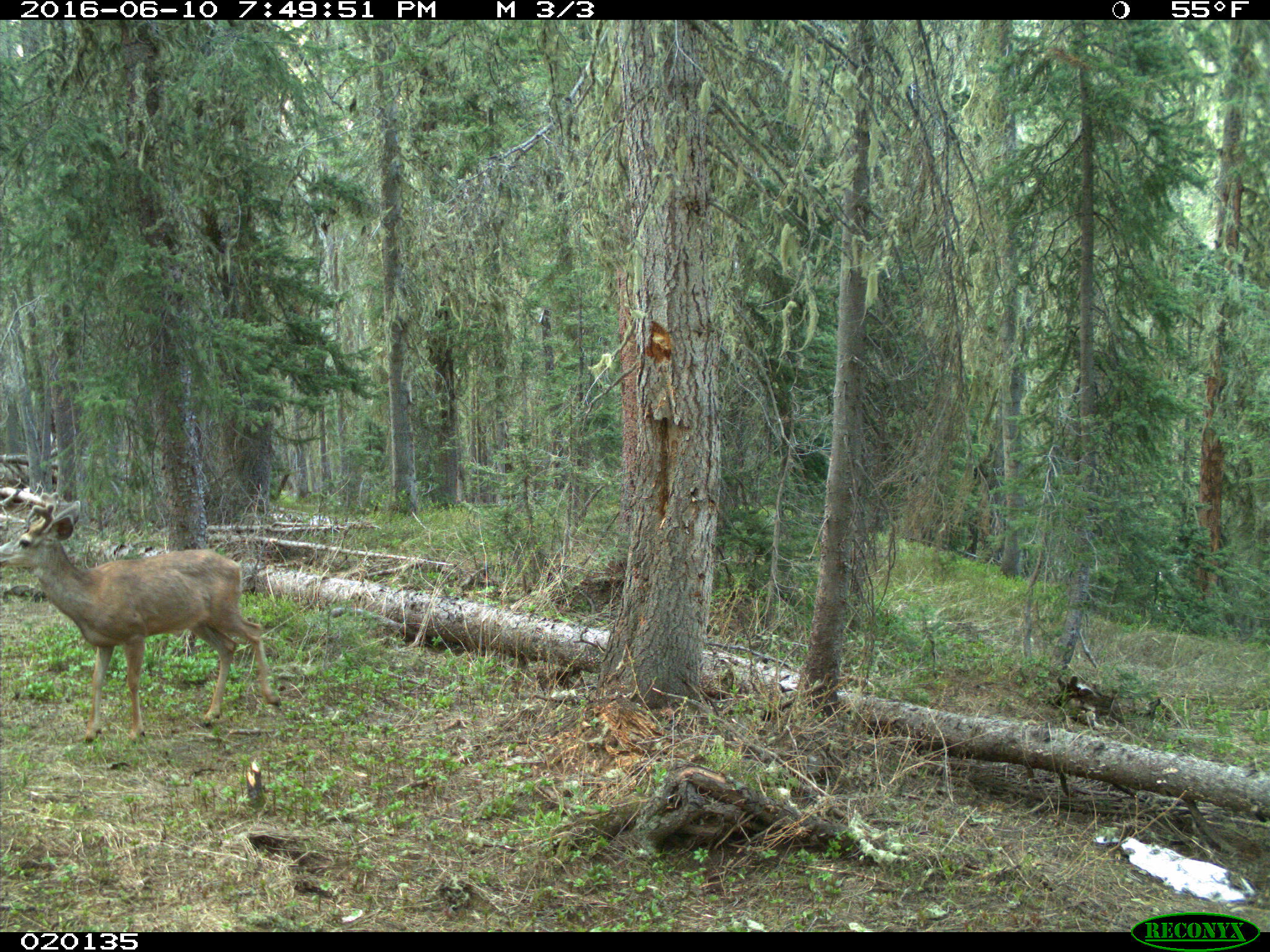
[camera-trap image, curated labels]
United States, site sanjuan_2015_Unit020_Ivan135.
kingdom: Animalia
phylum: Chordata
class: Mammalia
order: Artiodactyla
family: Cervidae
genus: Odocoileus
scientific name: Odocoileus hemionus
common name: mule deer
Odocoileus hemionus (mule deer).